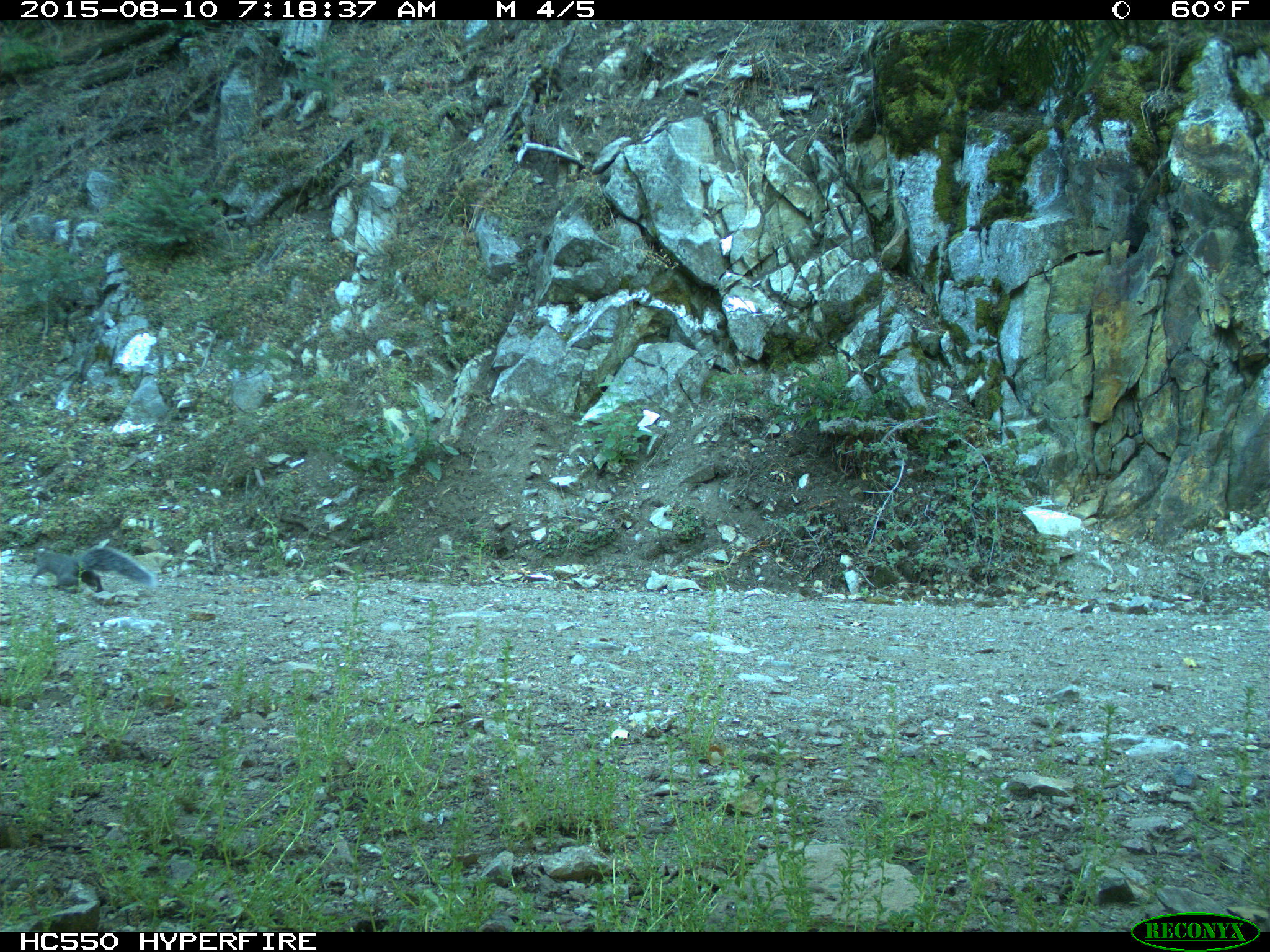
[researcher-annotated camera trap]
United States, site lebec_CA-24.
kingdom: Animalia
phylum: Chordata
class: Mammalia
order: Rodentia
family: Sciuridae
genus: Sciurus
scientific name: Sciurus carolinensis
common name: eastern gray squirrel